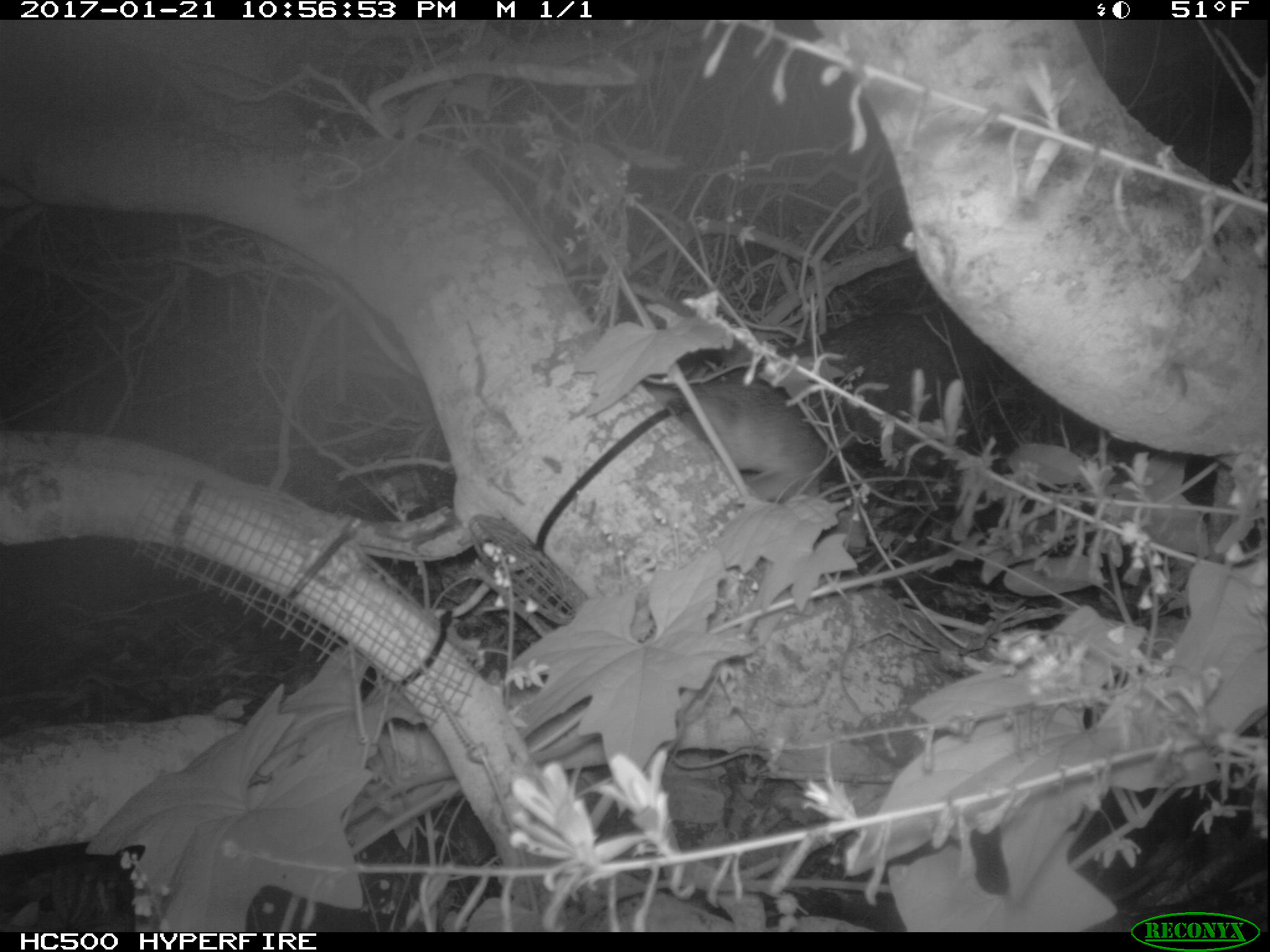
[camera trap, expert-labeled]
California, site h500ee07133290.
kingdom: Animalia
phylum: Chordata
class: Mammalia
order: Carnivora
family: Canidae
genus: Urocyon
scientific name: Urocyon littoralis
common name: island fox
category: fox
Fox (island fox) (Urocyon littoralis).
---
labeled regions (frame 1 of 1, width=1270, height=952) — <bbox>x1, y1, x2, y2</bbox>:
fox: <bbox>651, 311, 998, 500</bbox>